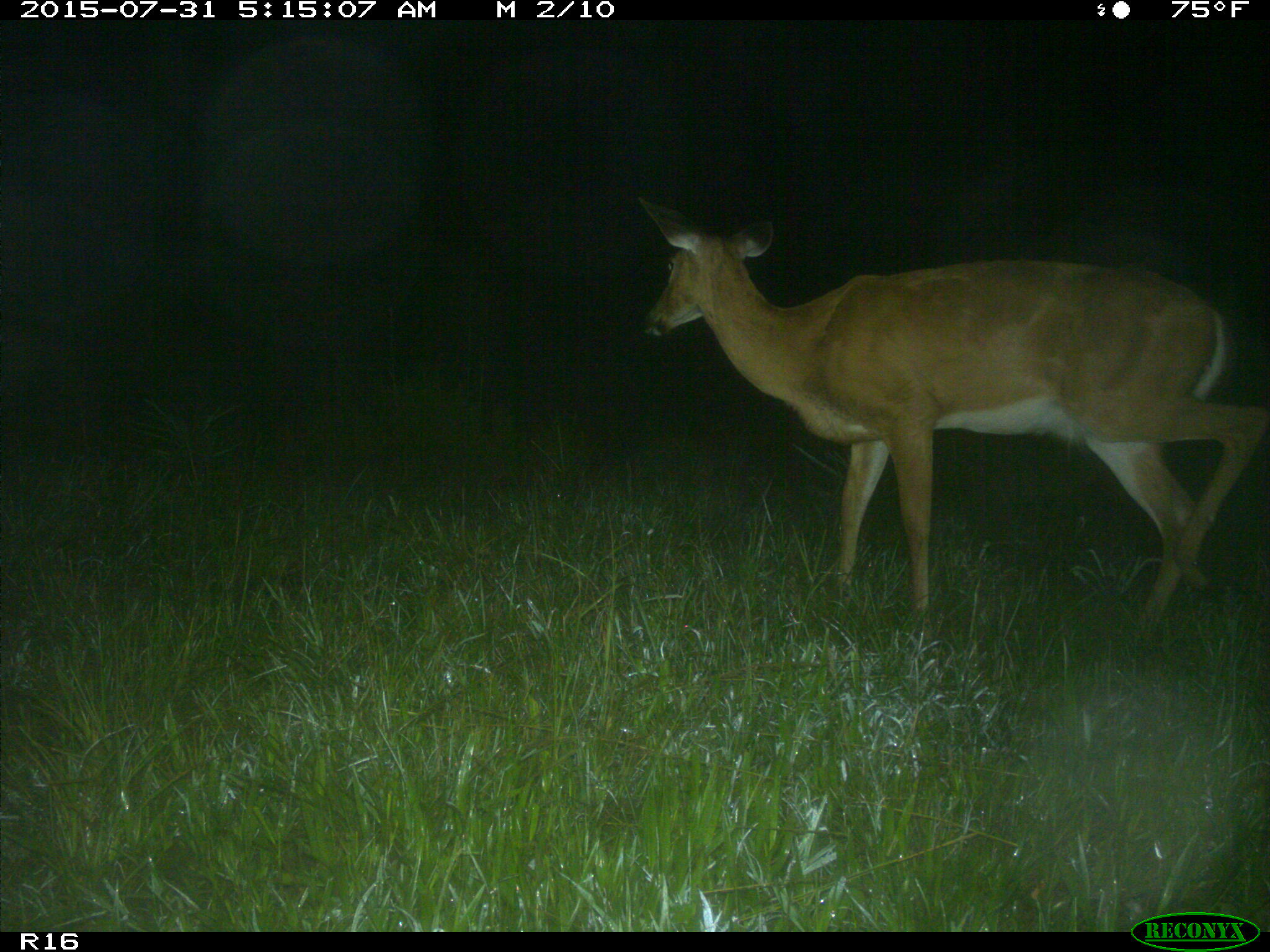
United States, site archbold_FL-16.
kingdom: Animalia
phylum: Chordata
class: Mammalia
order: Artiodactyla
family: Cervidae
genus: Odocoileus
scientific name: Odocoileus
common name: deer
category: unidentified deer